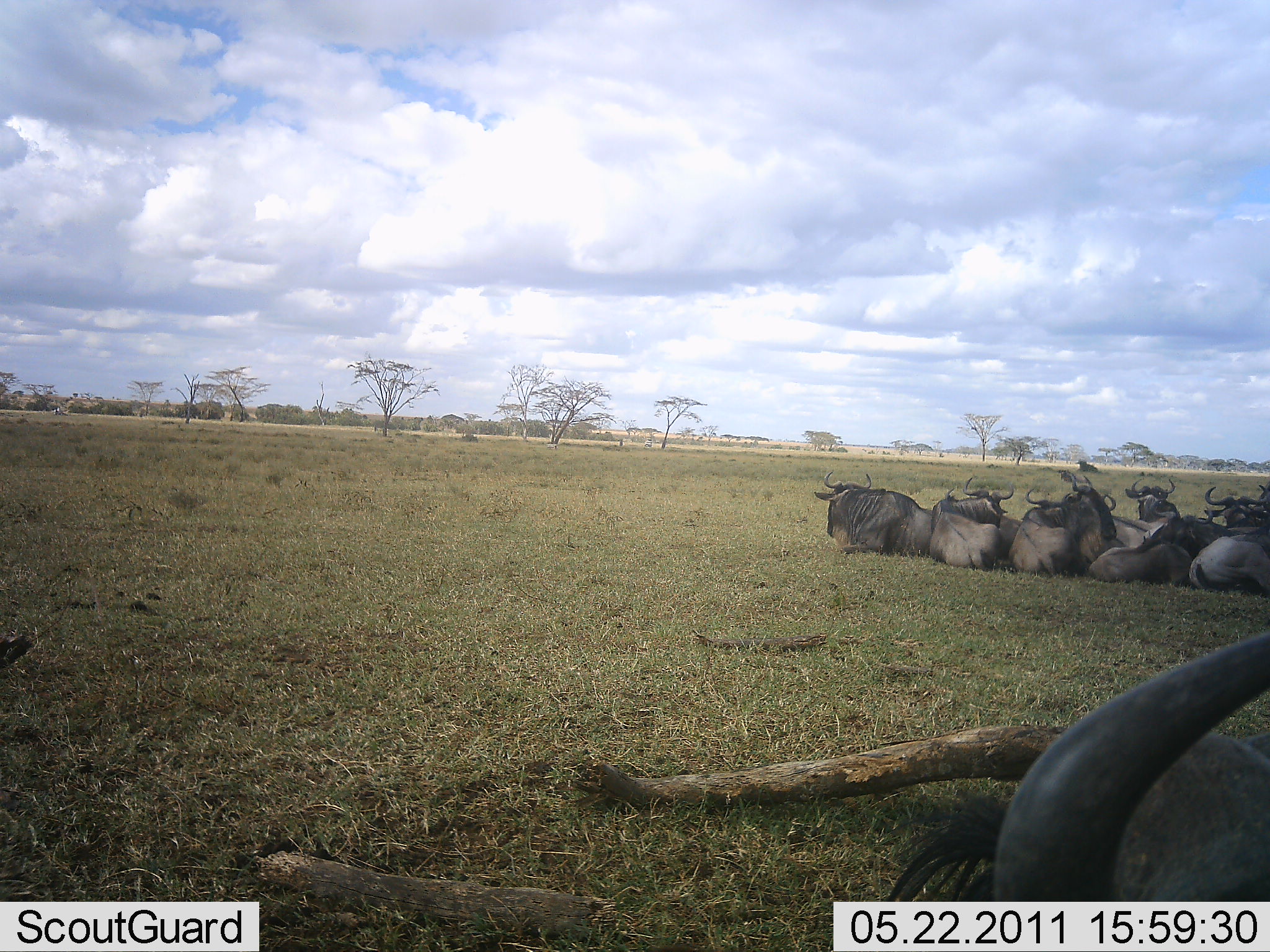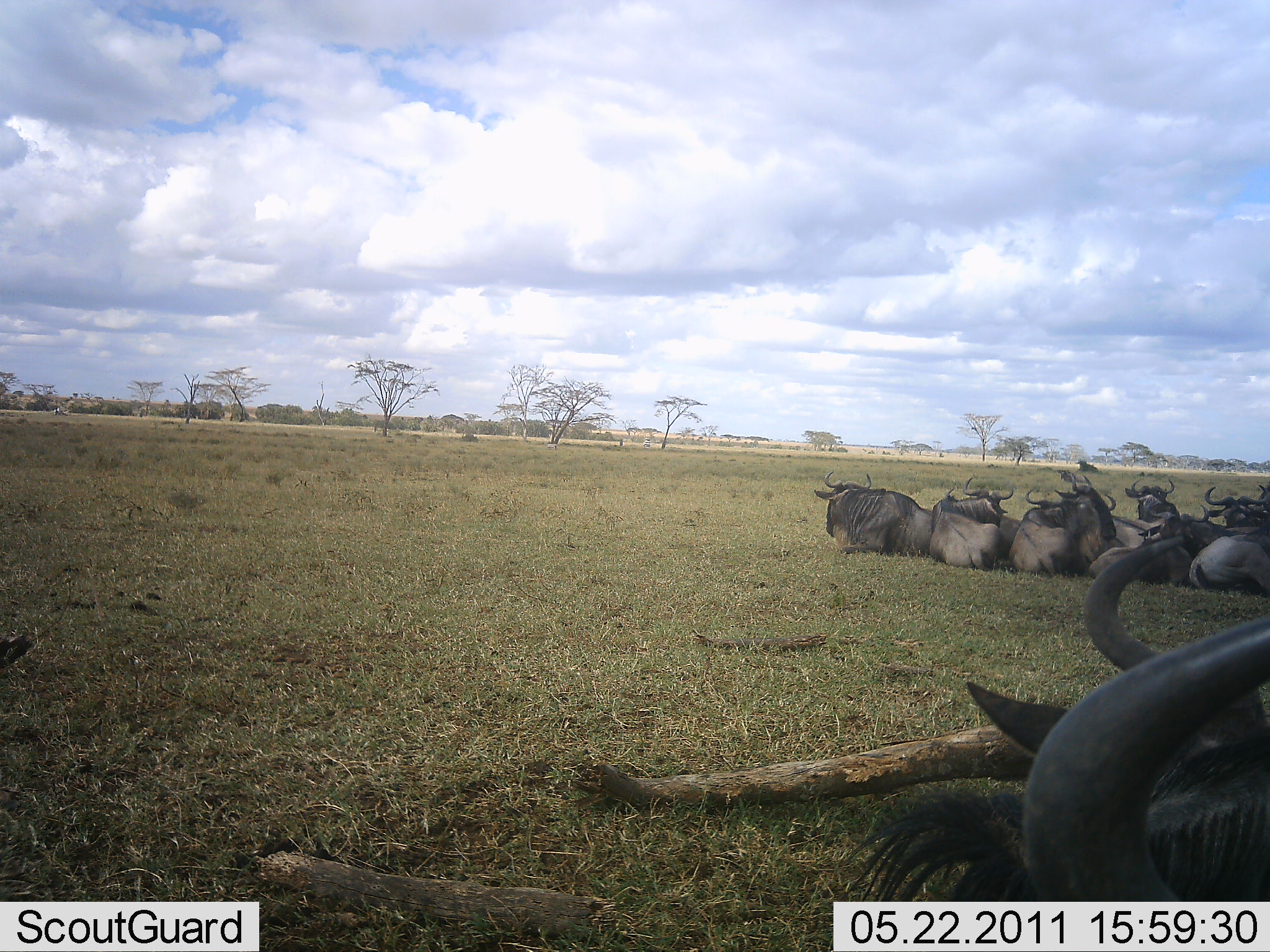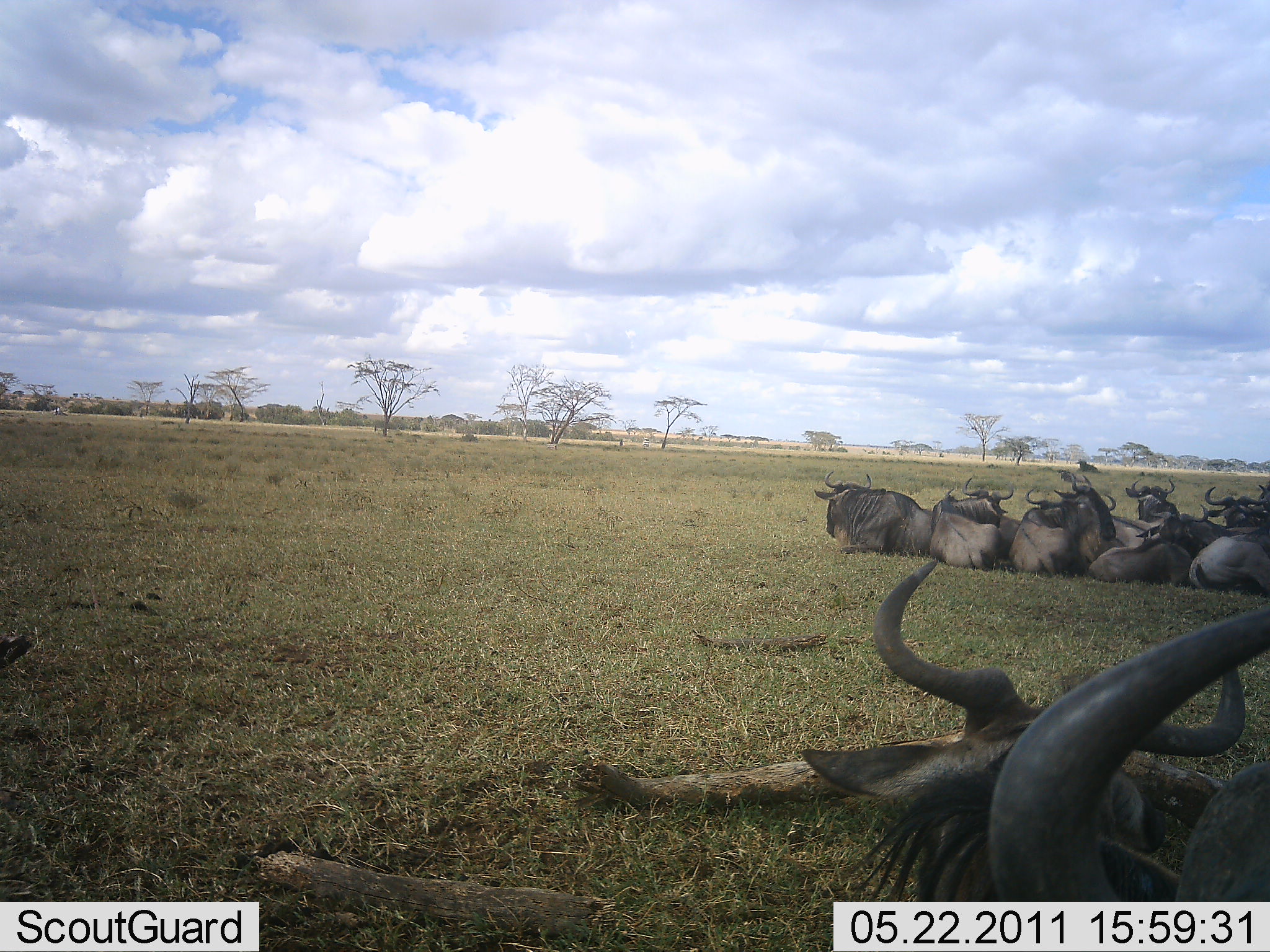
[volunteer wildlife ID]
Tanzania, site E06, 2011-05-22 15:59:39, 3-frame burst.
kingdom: Animalia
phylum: Chordata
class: Mammalia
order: Artiodactyla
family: Bovidae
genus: Connochaetes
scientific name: Connochaetes taurinus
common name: blue wildebeest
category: wildebeest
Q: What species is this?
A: Wildebeest (blue wildebeest) (Connochaetes taurinus).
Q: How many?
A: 9.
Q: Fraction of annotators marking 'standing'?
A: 0%.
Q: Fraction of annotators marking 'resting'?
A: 100%.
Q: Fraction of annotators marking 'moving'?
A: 0%.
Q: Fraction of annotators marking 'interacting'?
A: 0%.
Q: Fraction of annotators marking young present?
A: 0%.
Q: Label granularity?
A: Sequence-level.